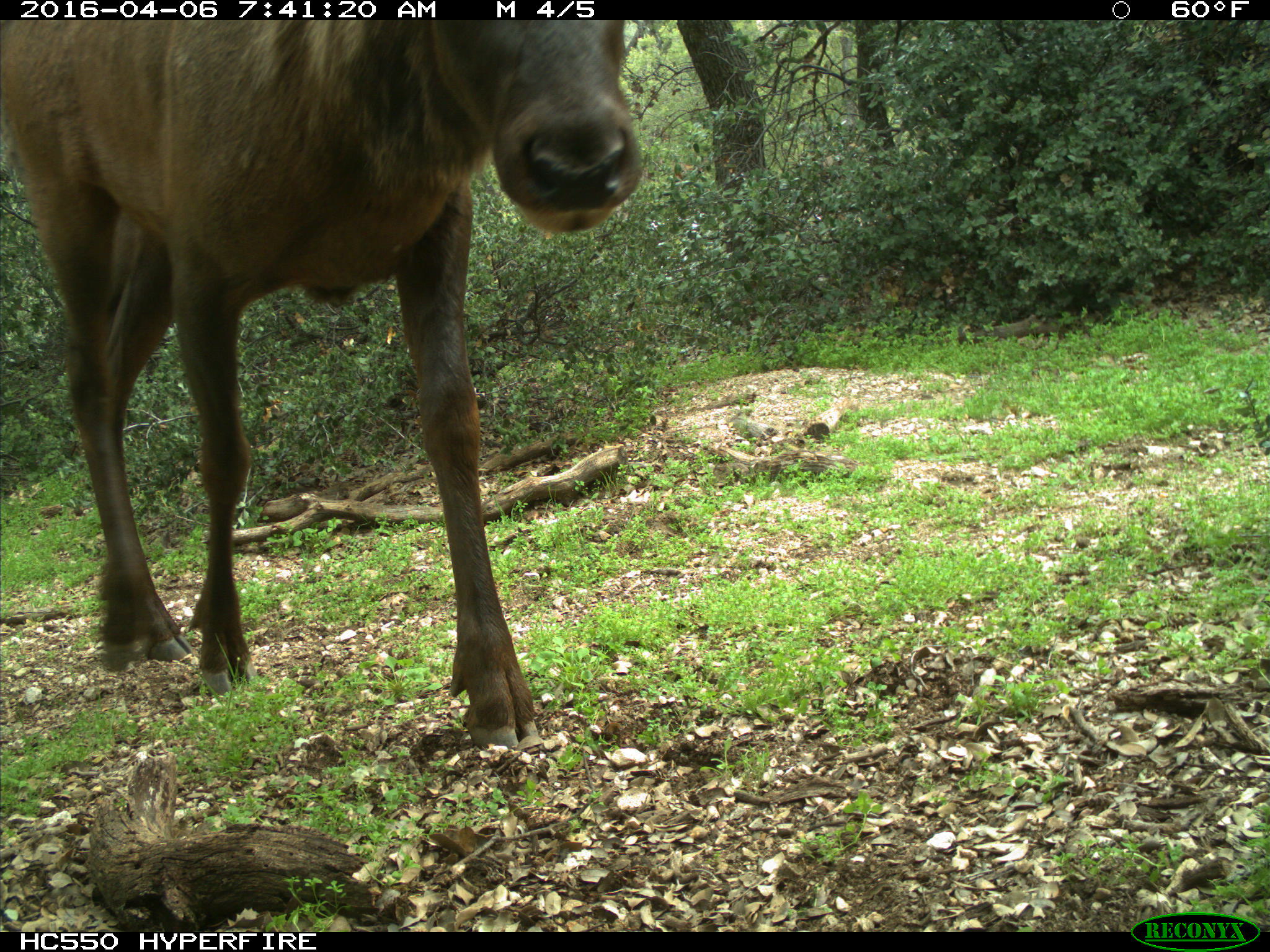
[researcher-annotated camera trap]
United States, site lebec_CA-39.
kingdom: Animalia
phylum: Chordata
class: Mammalia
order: Artiodactyla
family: Cervidae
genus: Cervus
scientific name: Cervus canadensis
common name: elk